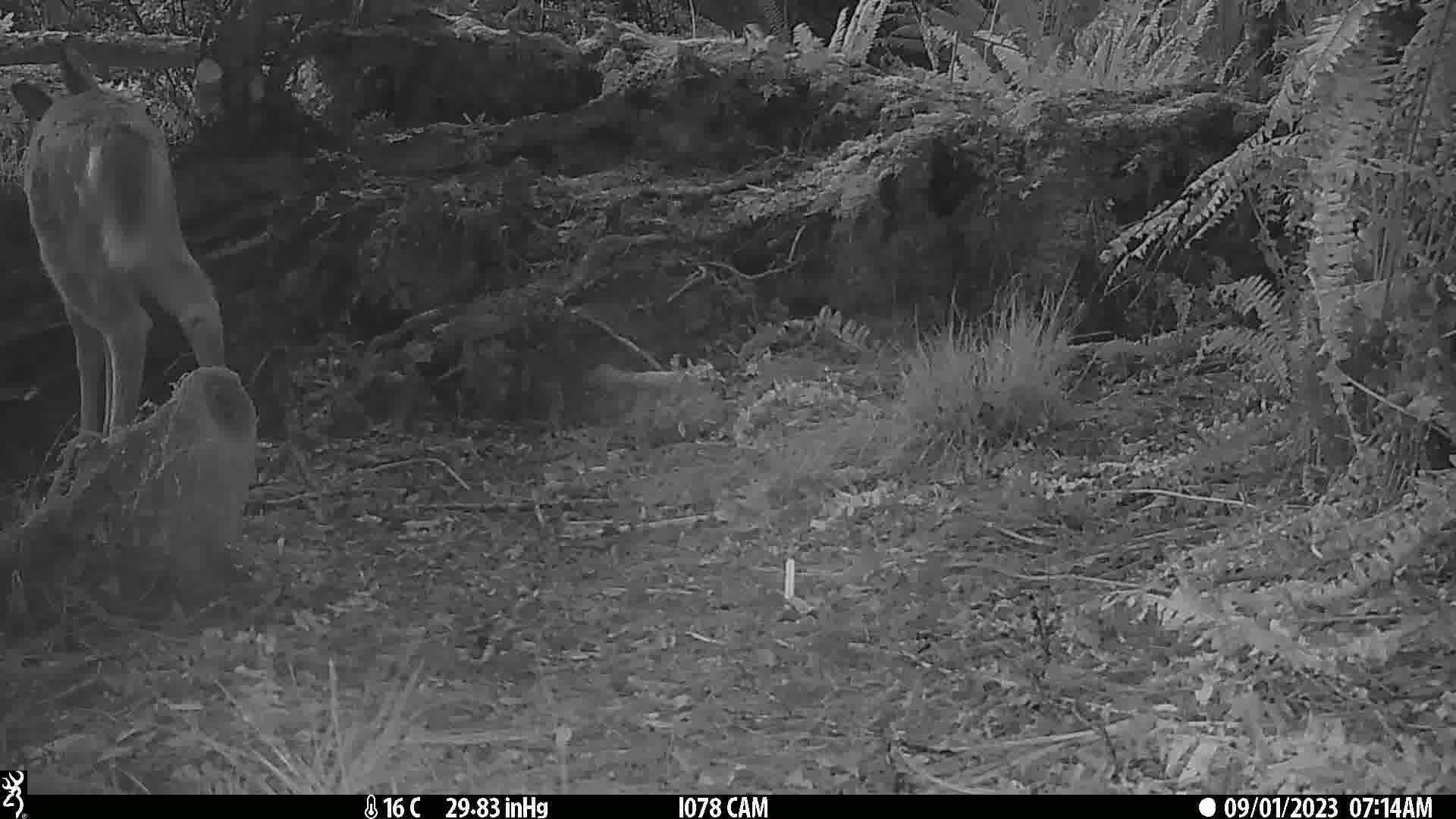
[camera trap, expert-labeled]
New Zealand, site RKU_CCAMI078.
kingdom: Animalia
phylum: Chordata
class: Mammalia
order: Artiodactyla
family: Cervidae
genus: Odocoileus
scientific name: Odocoileus virginianus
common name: white-tailed deer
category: white tailed deer